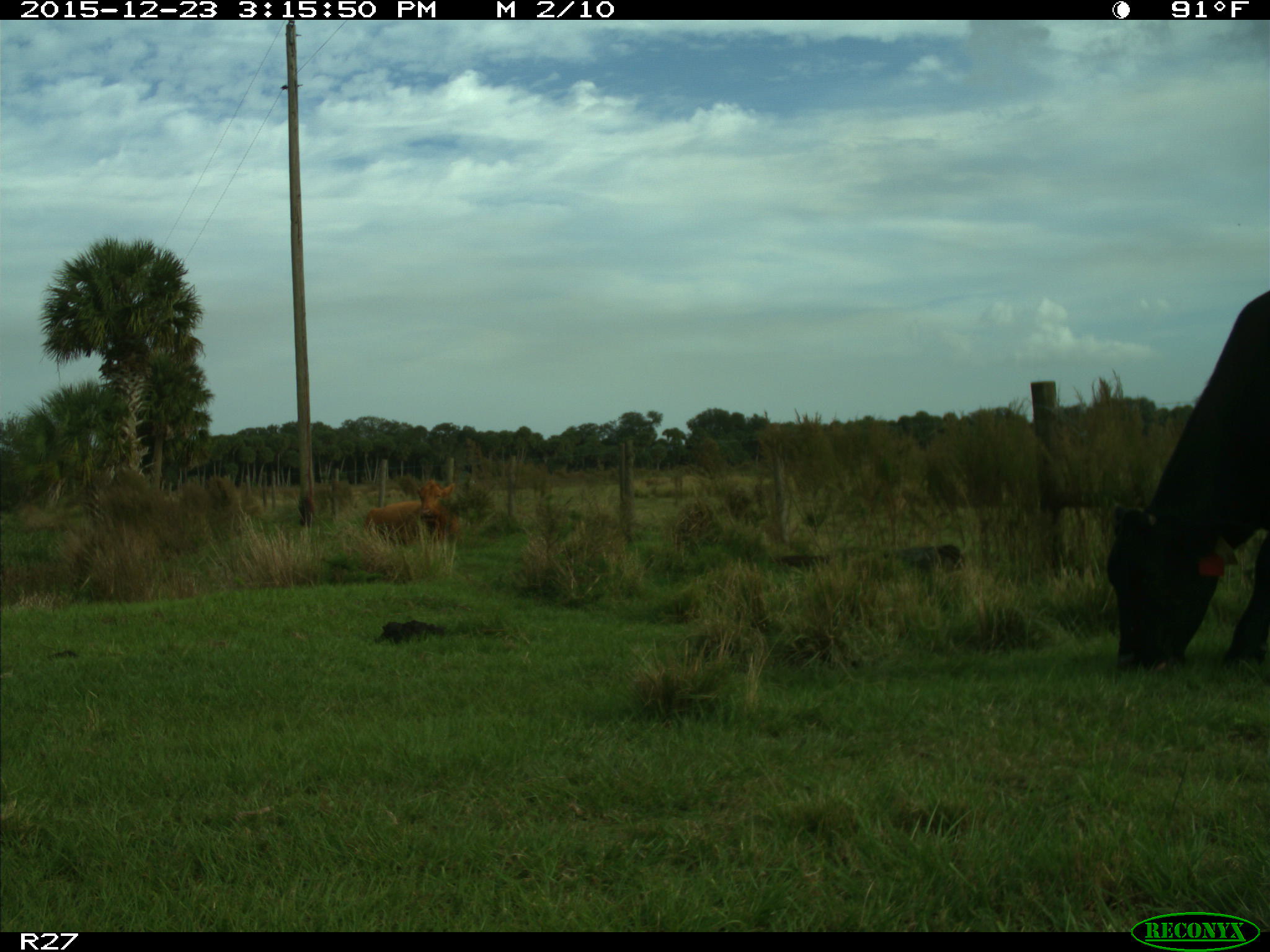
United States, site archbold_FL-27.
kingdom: Animalia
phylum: Chordata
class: Mammalia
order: Artiodactyla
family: Bovidae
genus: Bos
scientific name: Bos taurus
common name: domestic cow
Bos taurus (domestic cow).